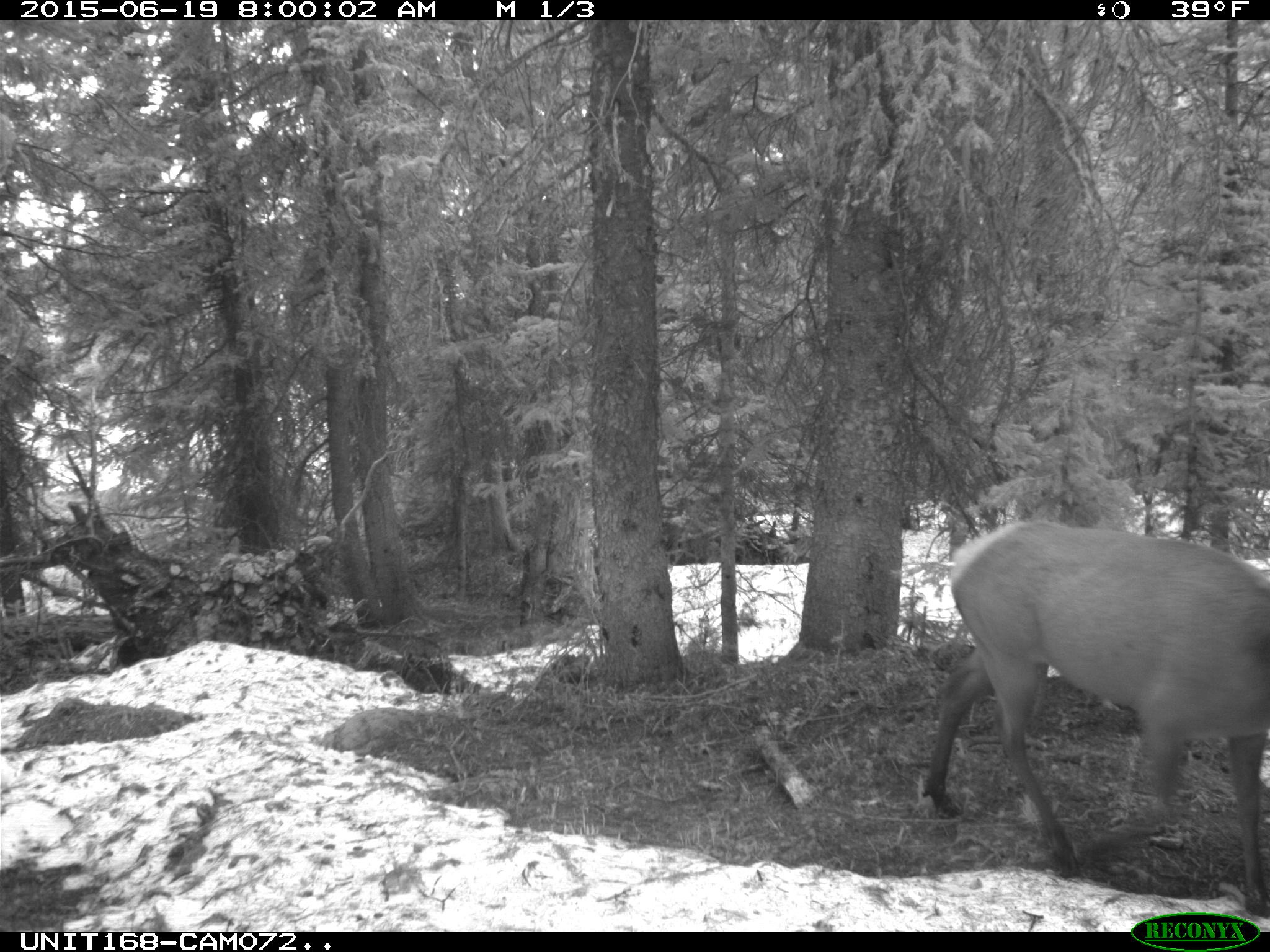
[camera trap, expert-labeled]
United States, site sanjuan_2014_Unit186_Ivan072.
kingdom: Animalia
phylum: Chordata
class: Mammalia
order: Artiodactyla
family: Cervidae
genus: Cervus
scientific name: Cervus elaphus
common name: red deer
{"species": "Cervus elaphus (red deer)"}